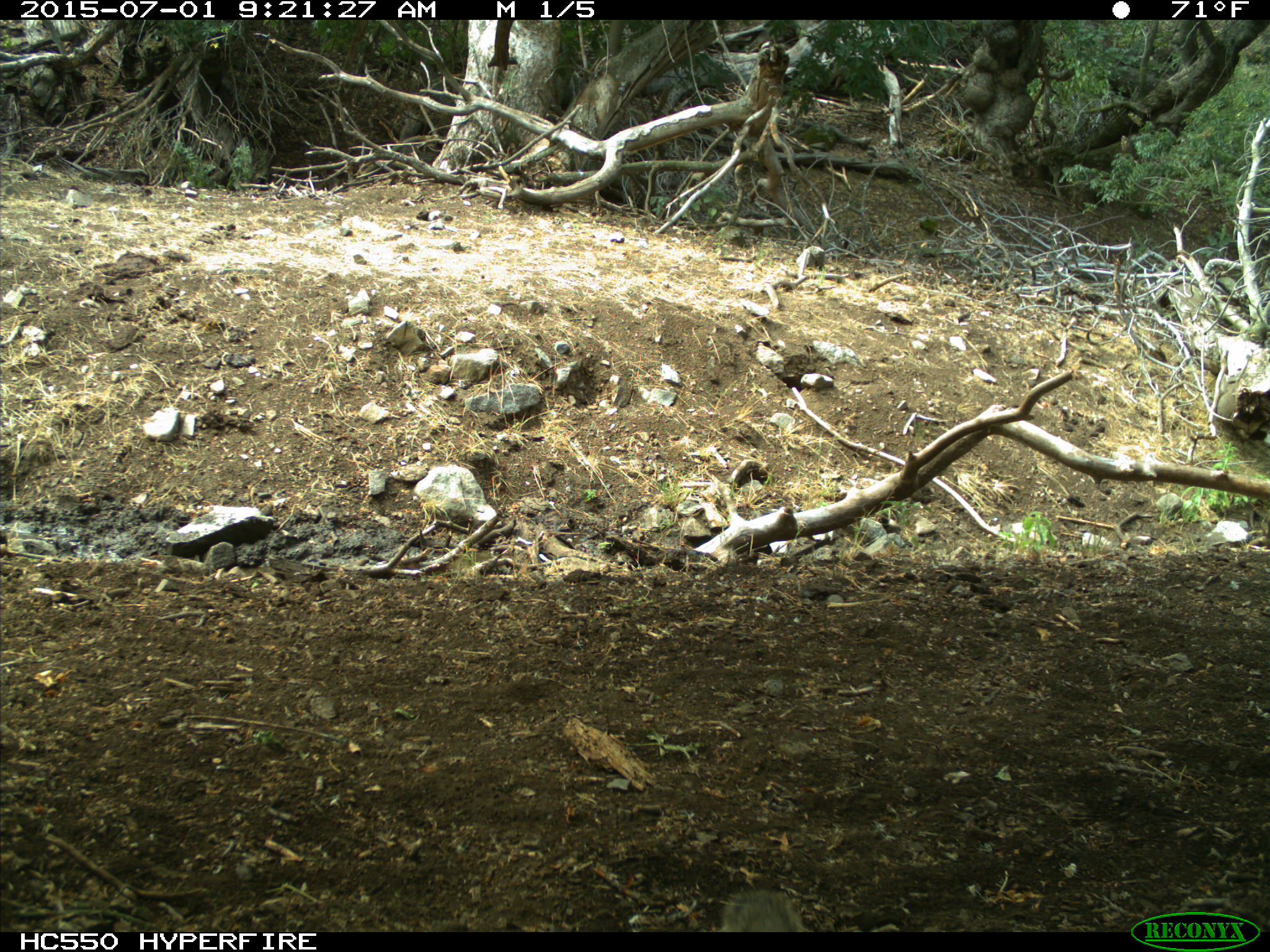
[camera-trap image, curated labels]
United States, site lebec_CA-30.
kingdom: Animalia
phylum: Chordata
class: Mammalia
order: Rodentia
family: Sciuridae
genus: Otospermophilus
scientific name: Otospermophilus beecheyi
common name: california ground squirrel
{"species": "Otospermophilus beecheyi (california ground squirrel)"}